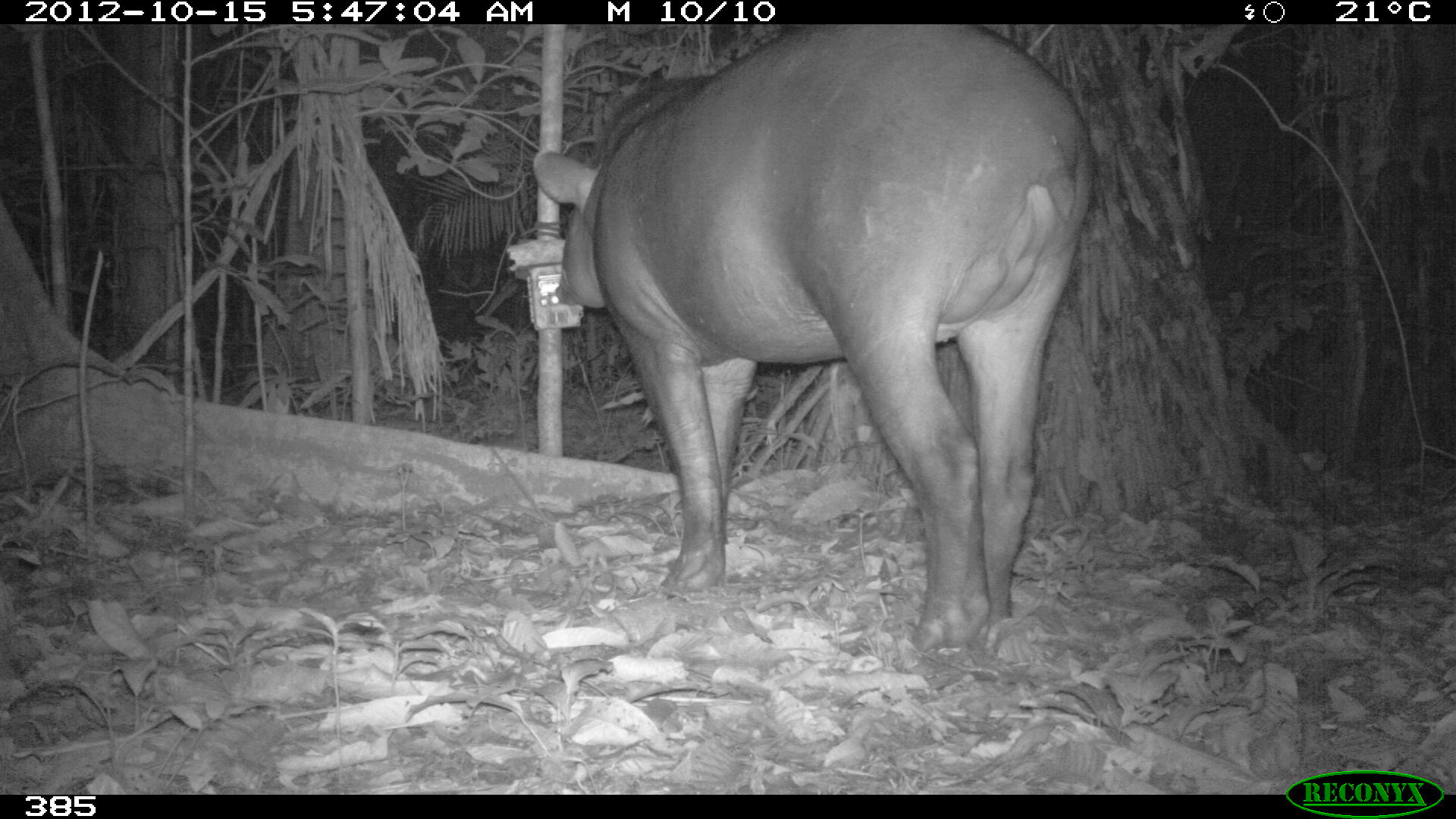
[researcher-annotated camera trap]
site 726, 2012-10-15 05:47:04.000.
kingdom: Animalia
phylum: Chordata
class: Mammalia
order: Perissodactyla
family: Tapiridae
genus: Tapirus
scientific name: Tapirus terrestris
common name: south american tapir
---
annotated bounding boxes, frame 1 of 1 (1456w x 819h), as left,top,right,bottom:
tapirus terrestris: 531,21,1094,652